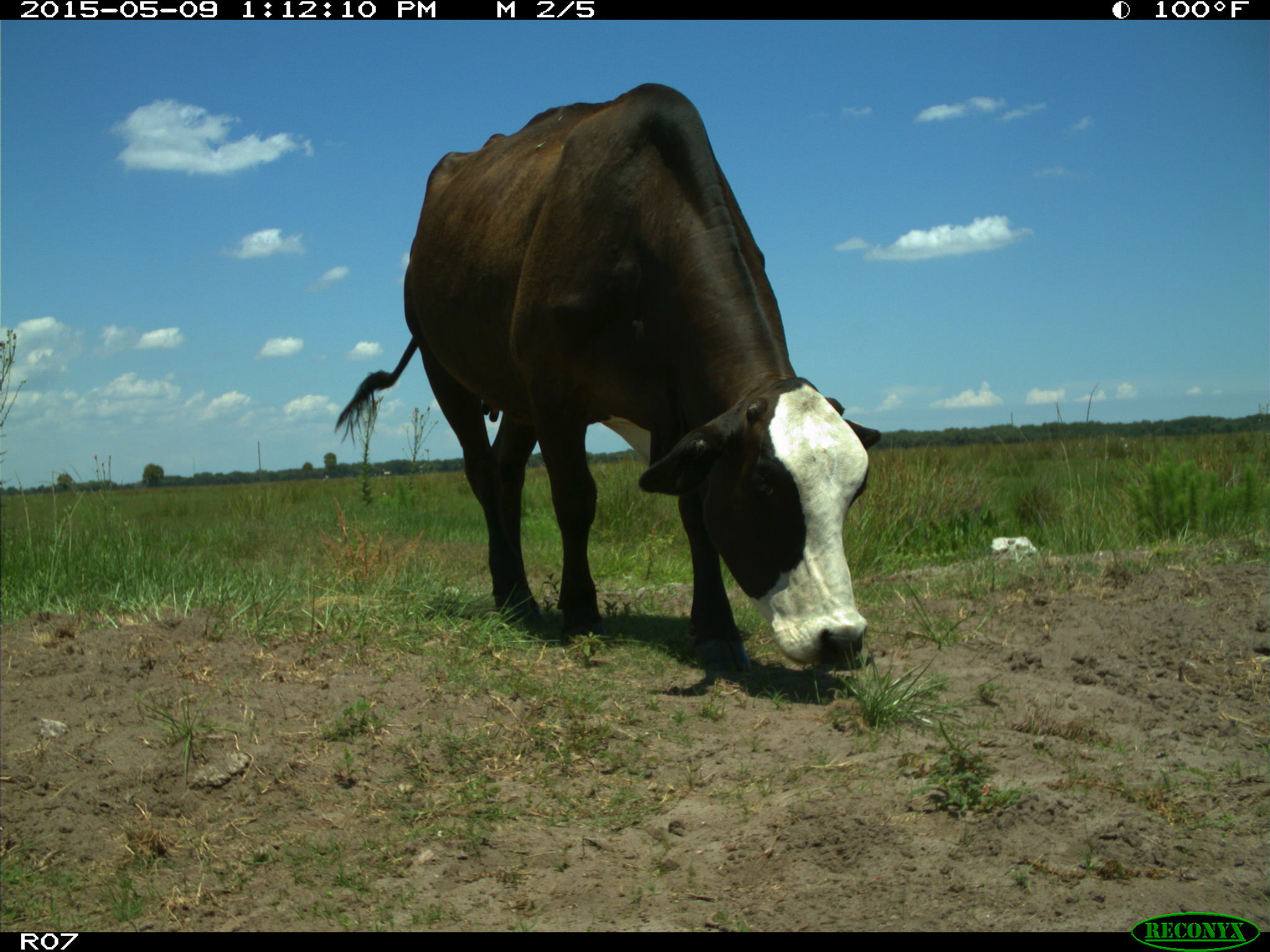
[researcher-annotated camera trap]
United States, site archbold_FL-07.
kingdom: Animalia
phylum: Chordata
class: Mammalia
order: Artiodactyla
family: Bovidae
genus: Bos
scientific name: Bos taurus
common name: domestic cow